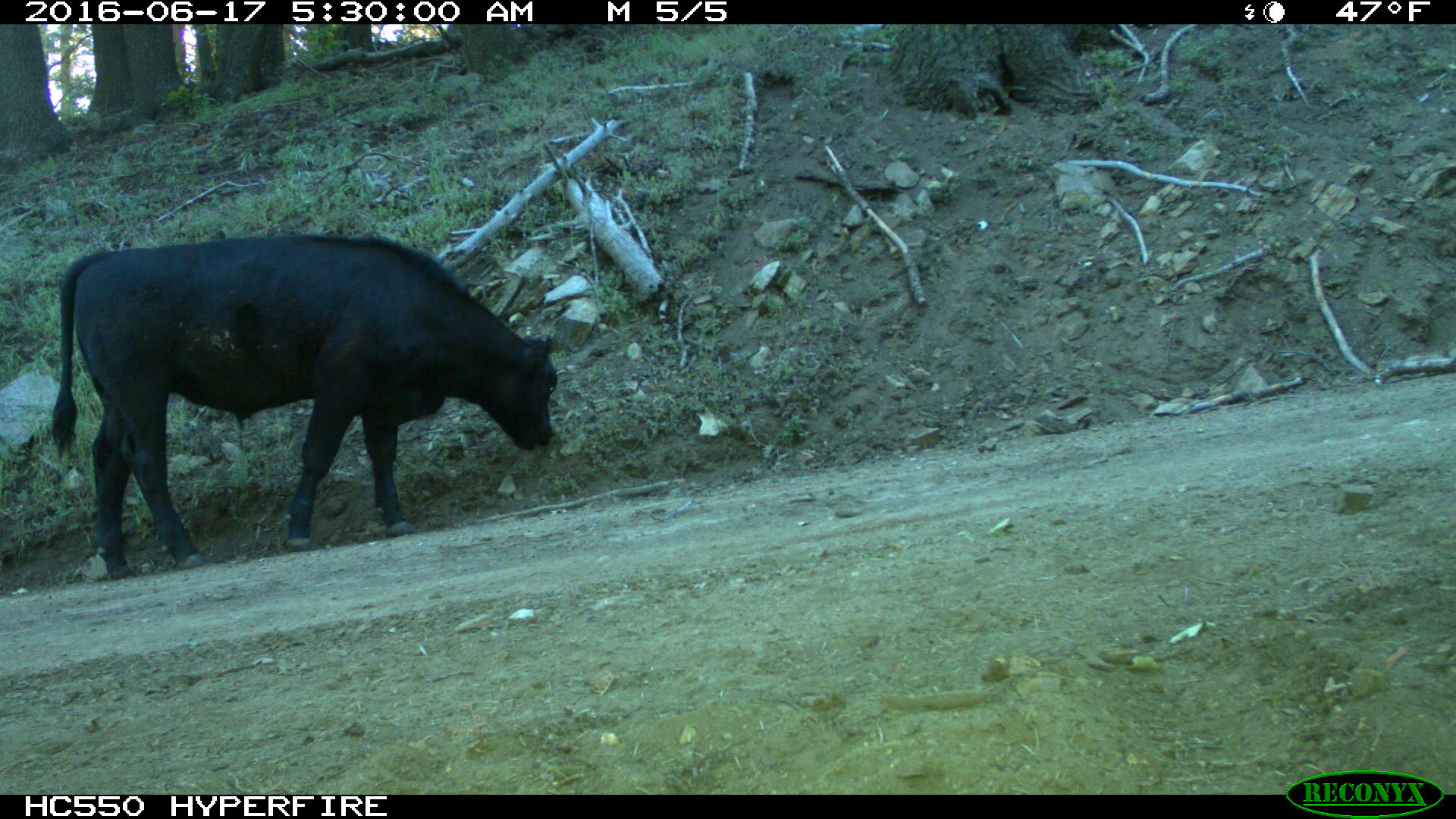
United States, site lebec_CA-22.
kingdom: Animalia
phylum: Chordata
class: Mammalia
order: Artiodactyla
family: Bovidae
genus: Bos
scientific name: Bos taurus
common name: domestic cow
Bos taurus (domestic cow).